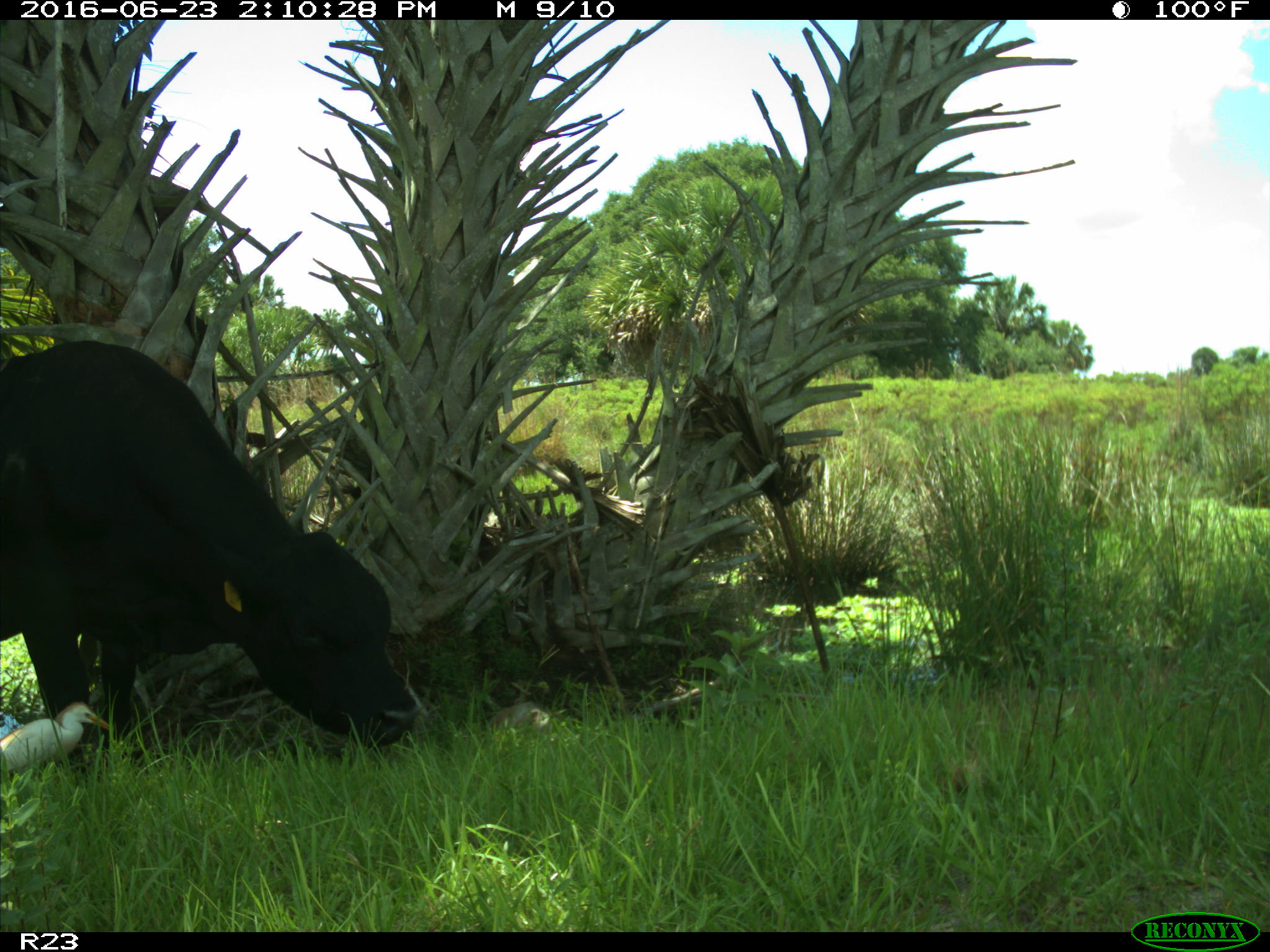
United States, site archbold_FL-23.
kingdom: Animalia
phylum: Chordata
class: Mammalia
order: Artiodactyla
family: Bovidae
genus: Bos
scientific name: Bos taurus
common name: domestic cow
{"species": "Bos taurus (domestic cow)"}